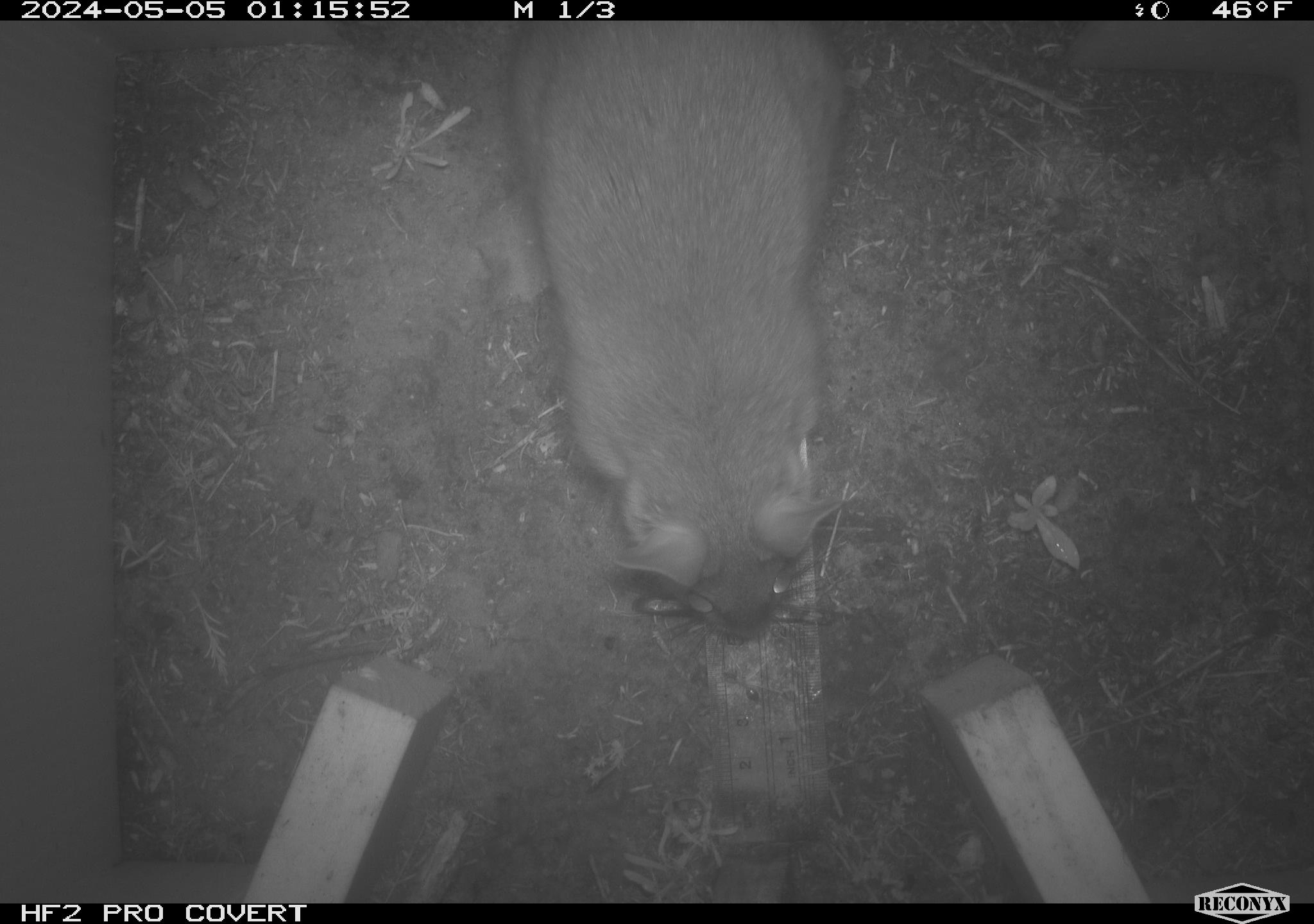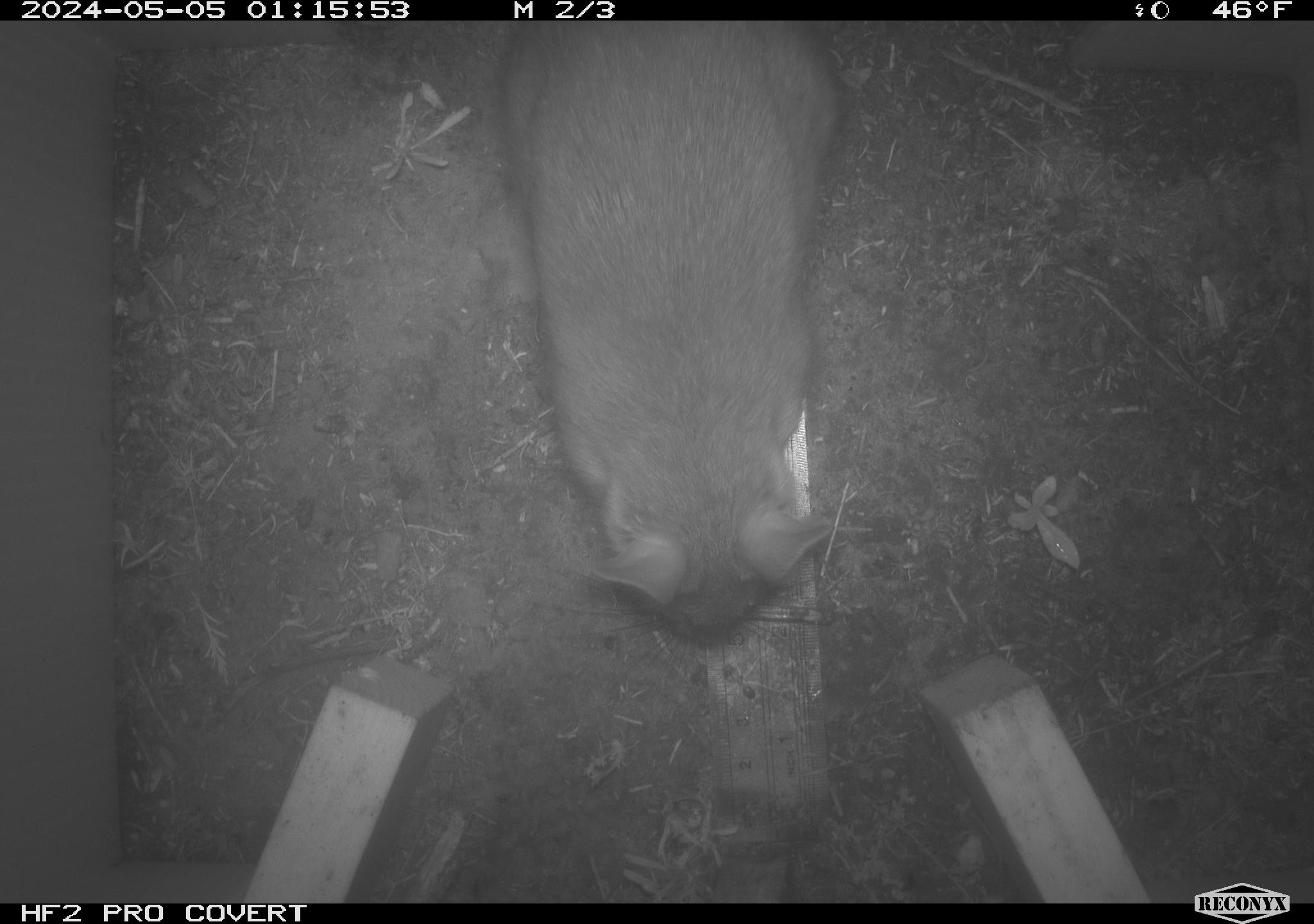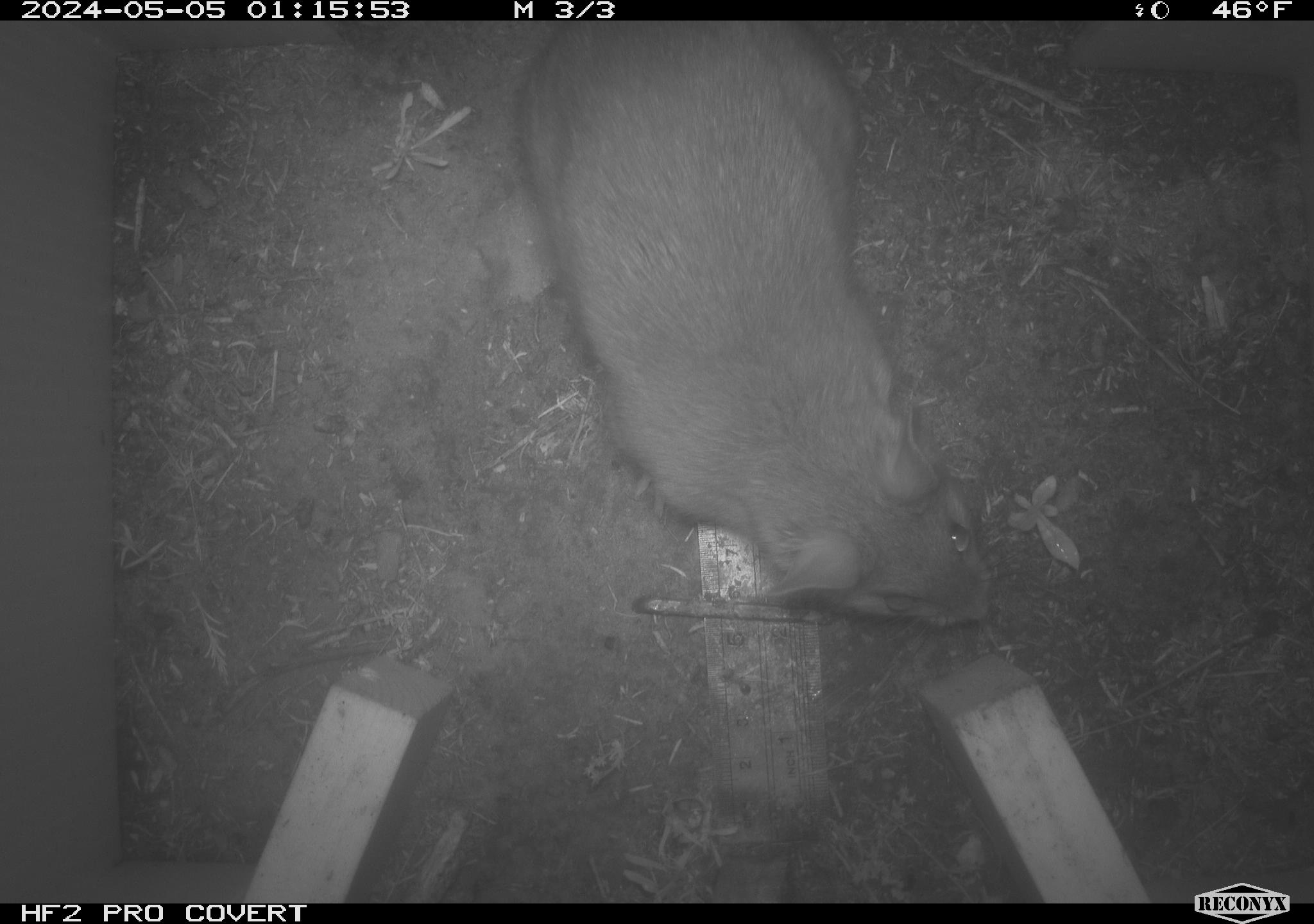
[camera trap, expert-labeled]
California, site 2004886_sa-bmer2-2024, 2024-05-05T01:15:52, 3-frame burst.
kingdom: Animalia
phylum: Chordata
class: Mammalia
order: Rodentia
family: Muridae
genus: Rattus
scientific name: Rattus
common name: rat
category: rattus species